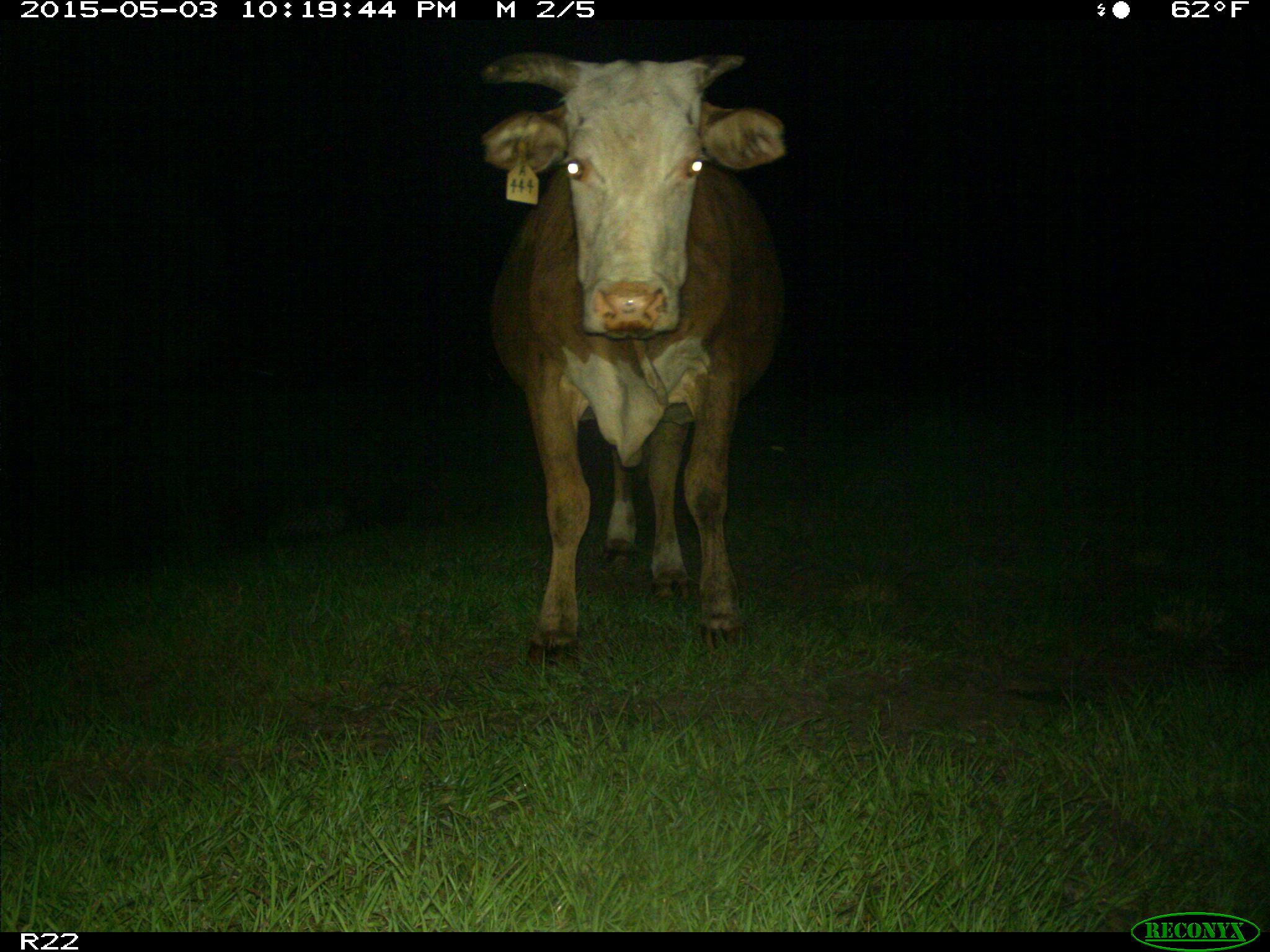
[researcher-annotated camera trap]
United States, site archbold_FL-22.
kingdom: Animalia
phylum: Chordata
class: Mammalia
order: Artiodactyla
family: Bovidae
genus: Bos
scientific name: Bos taurus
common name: domestic cow